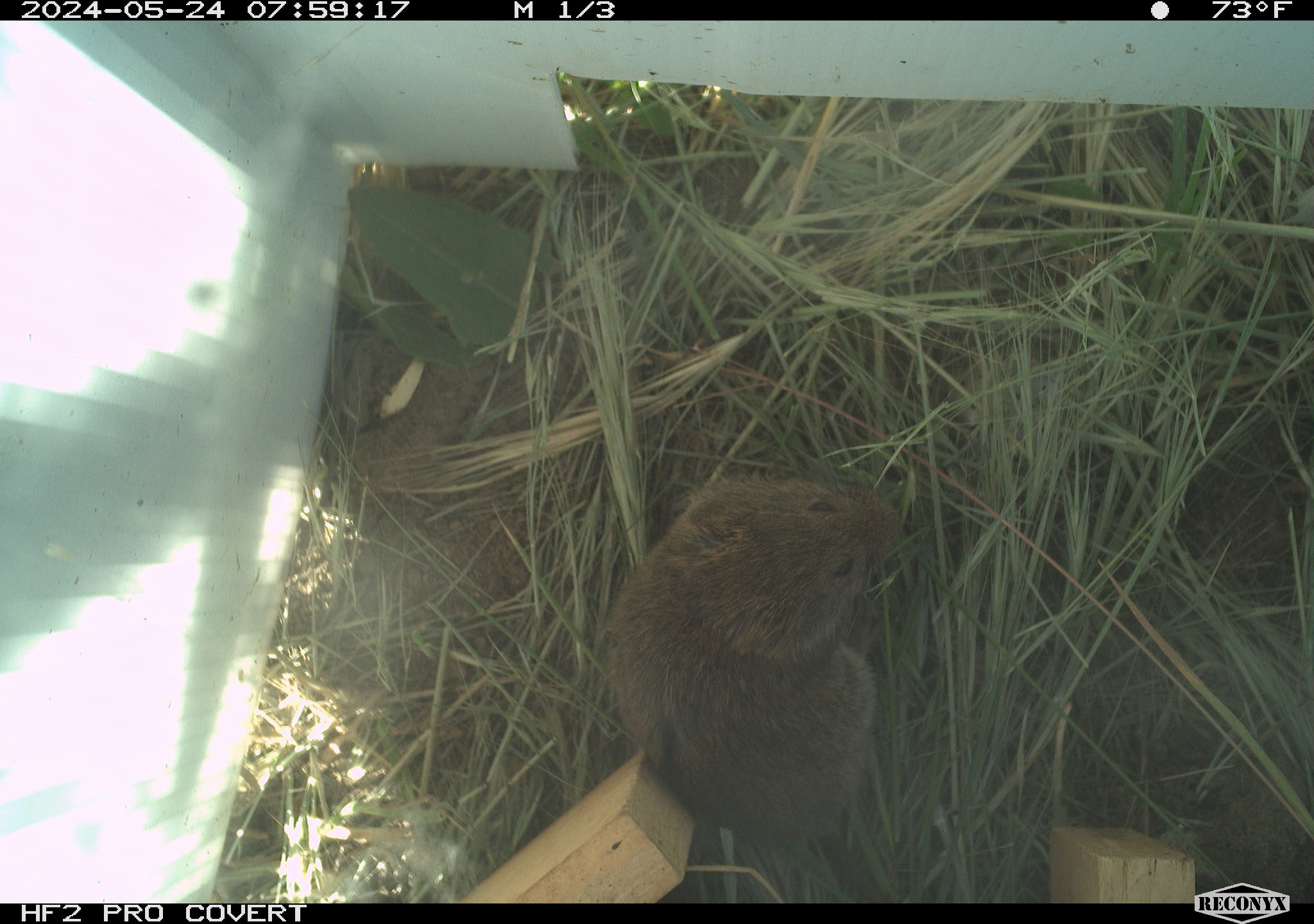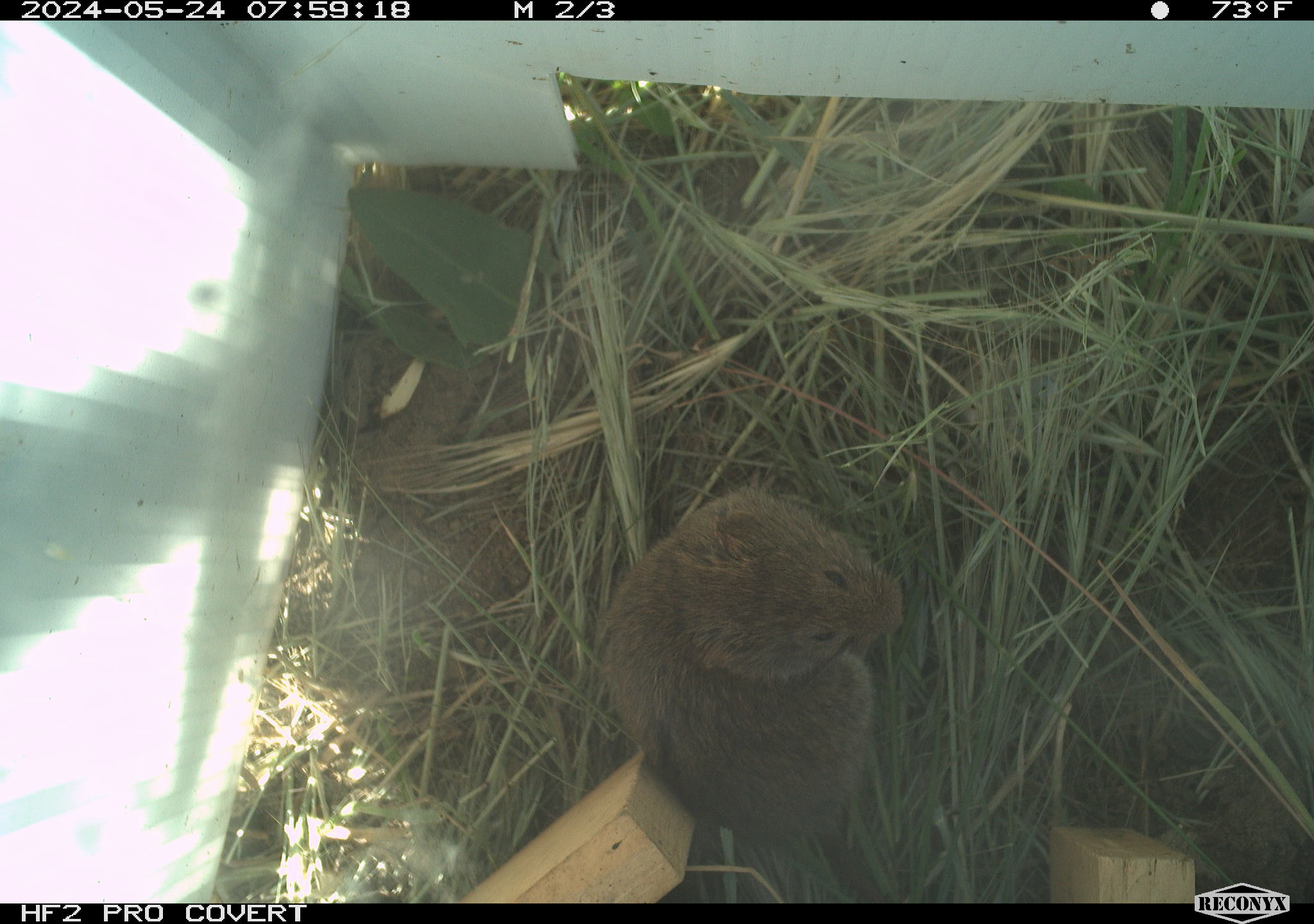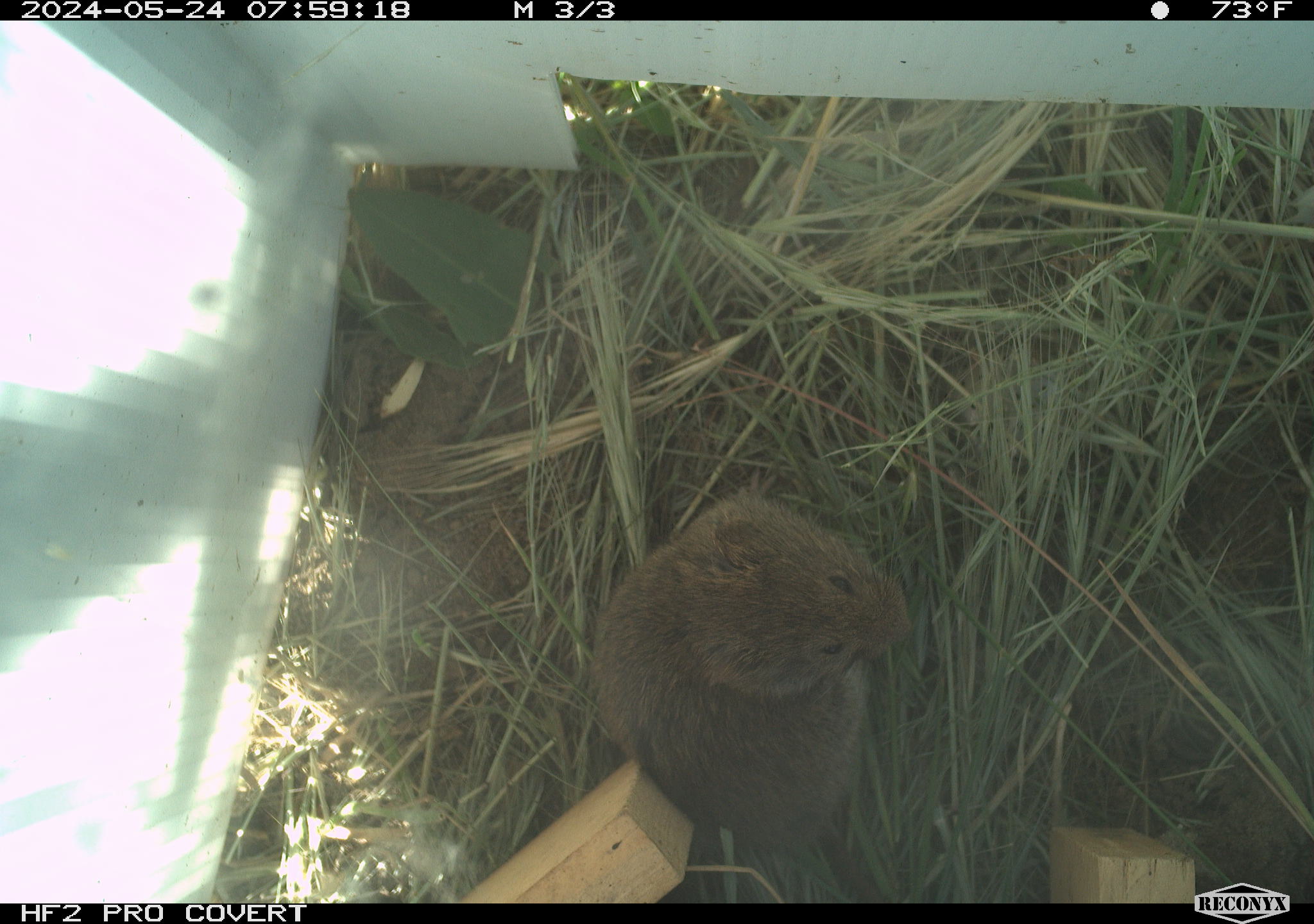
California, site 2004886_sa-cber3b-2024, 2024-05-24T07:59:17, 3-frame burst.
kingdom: Animalia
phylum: Chordata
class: Mammalia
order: Rodentia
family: Cricetidae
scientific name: Arvicolinae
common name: voles, lemmings, and muskrats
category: arvicolinae subfamily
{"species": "arvicolinae subfamily (voles, lemmings, and muskrats) (Arvicolinae)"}